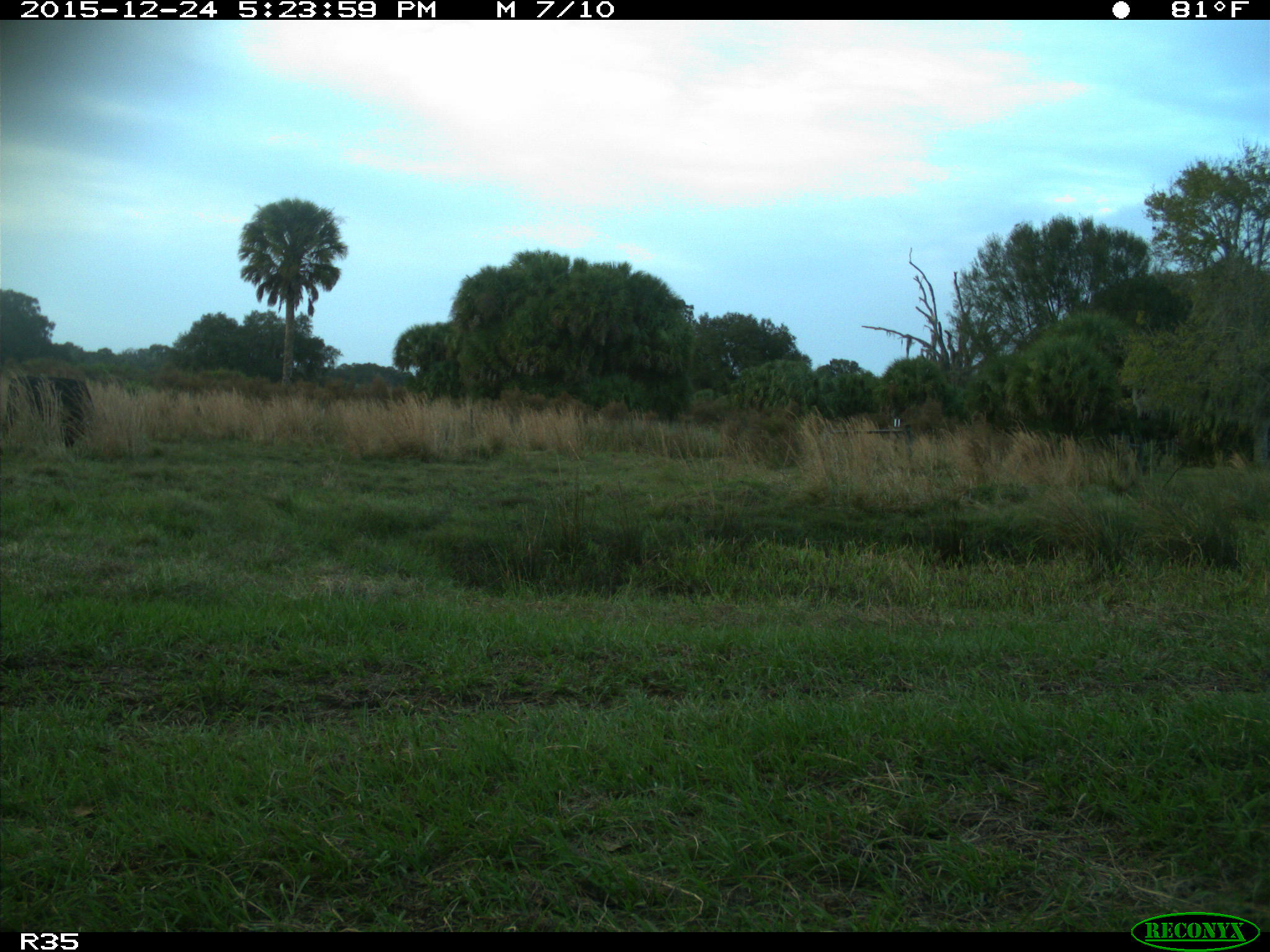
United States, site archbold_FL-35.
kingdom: Animalia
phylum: Chordata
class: Mammalia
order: Artiodactyla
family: Bovidae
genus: Bos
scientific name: Bos taurus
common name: domestic cow